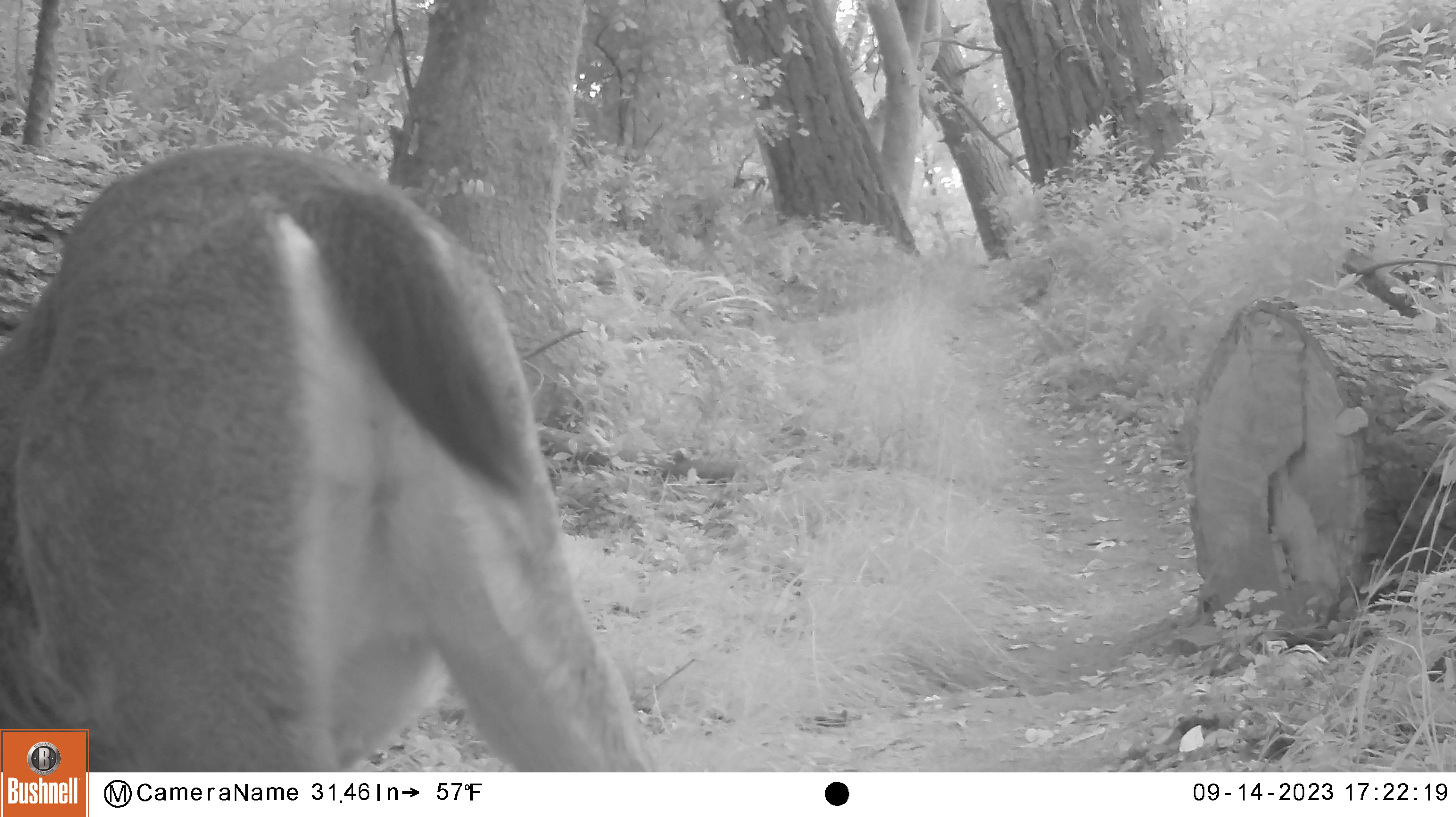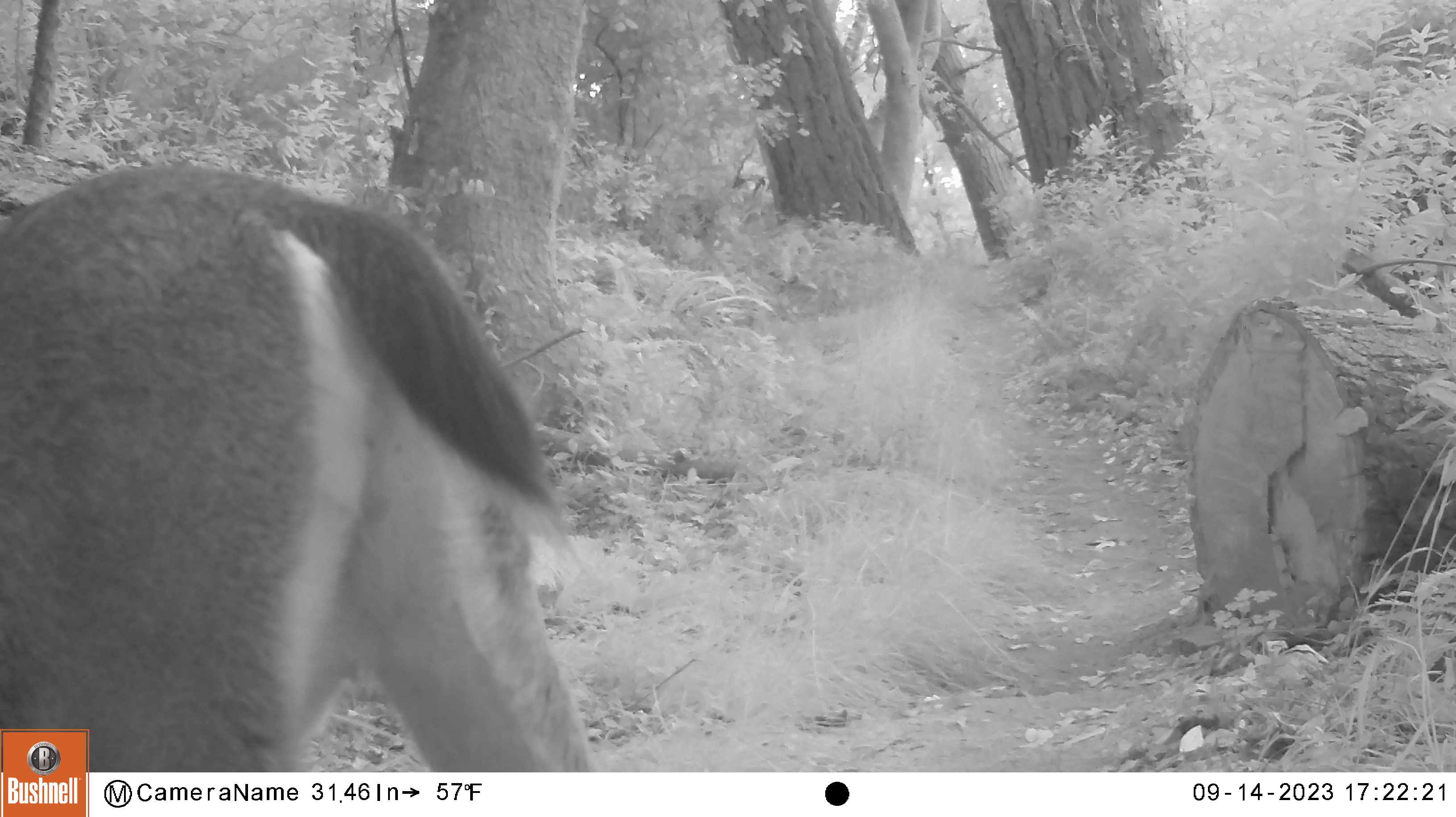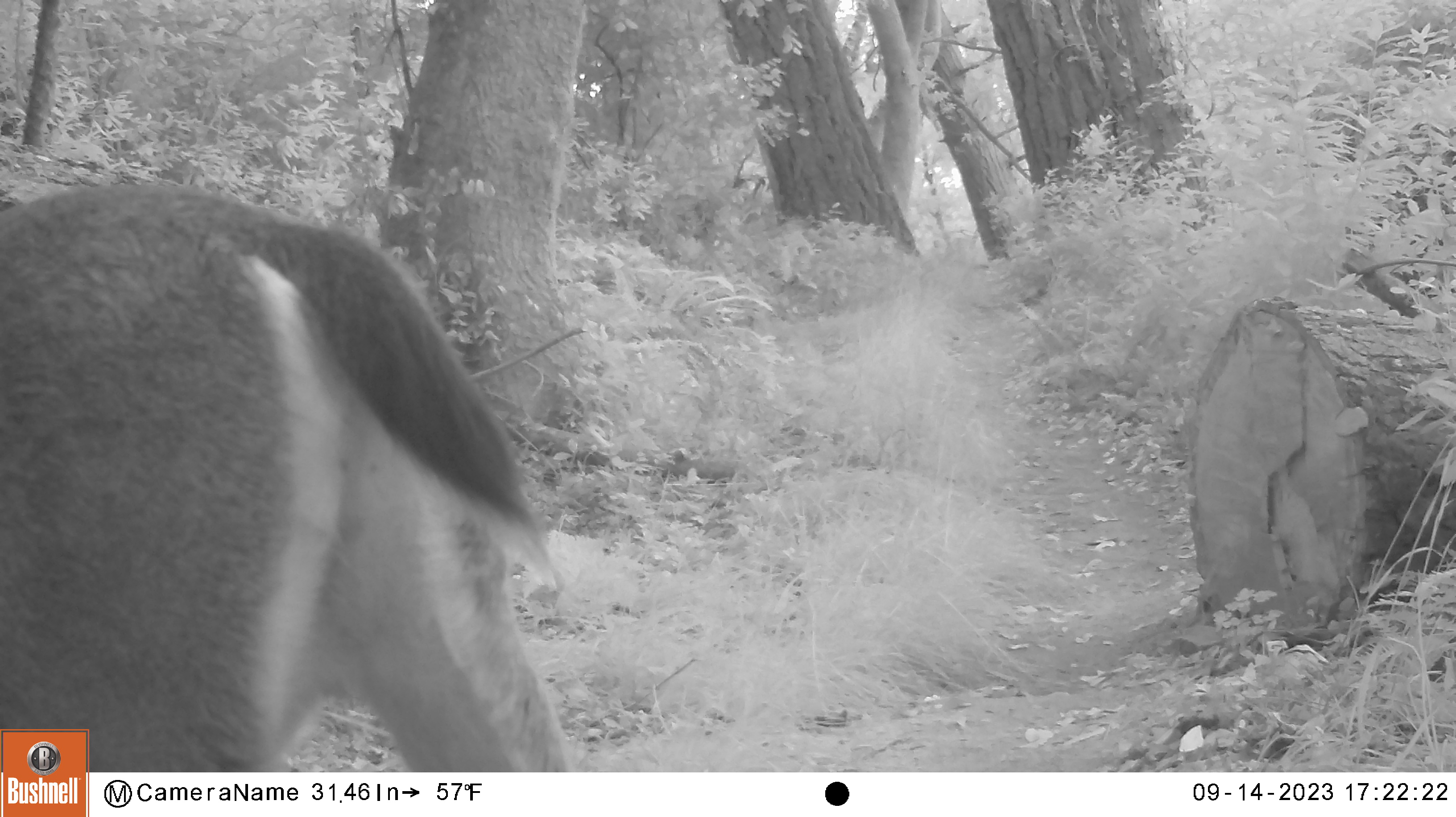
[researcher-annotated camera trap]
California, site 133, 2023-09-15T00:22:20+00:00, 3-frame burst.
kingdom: Animalia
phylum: Chordata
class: Mammalia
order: Artiodactyla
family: Cervidae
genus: Odocoileus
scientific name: Odocoileus hemionus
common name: mule deer